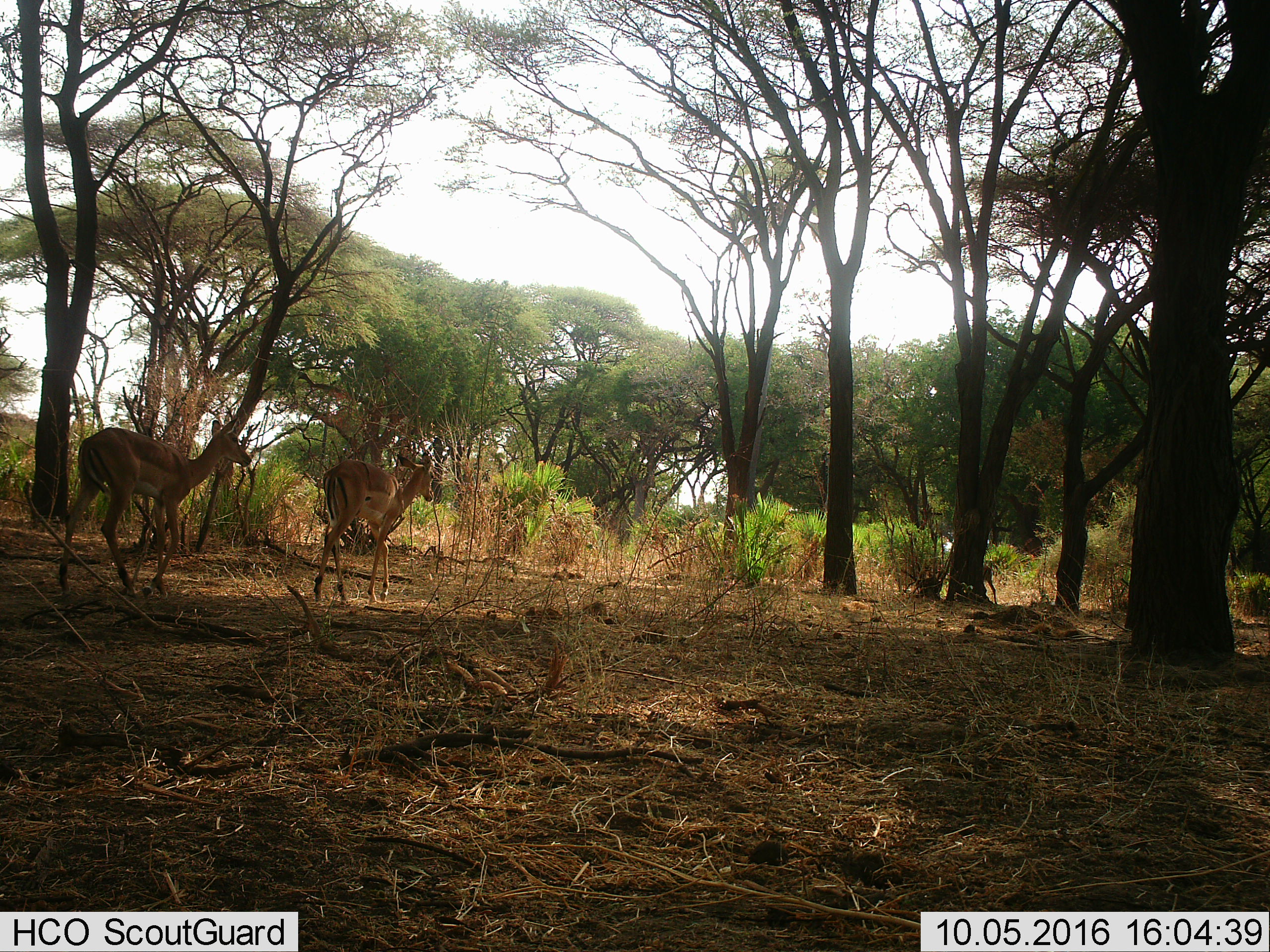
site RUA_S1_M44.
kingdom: Animalia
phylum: Chordata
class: Mammalia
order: Artiodactyla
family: Bovidae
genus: Aepyceros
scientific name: Aepyceros melampus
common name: impala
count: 3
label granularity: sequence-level